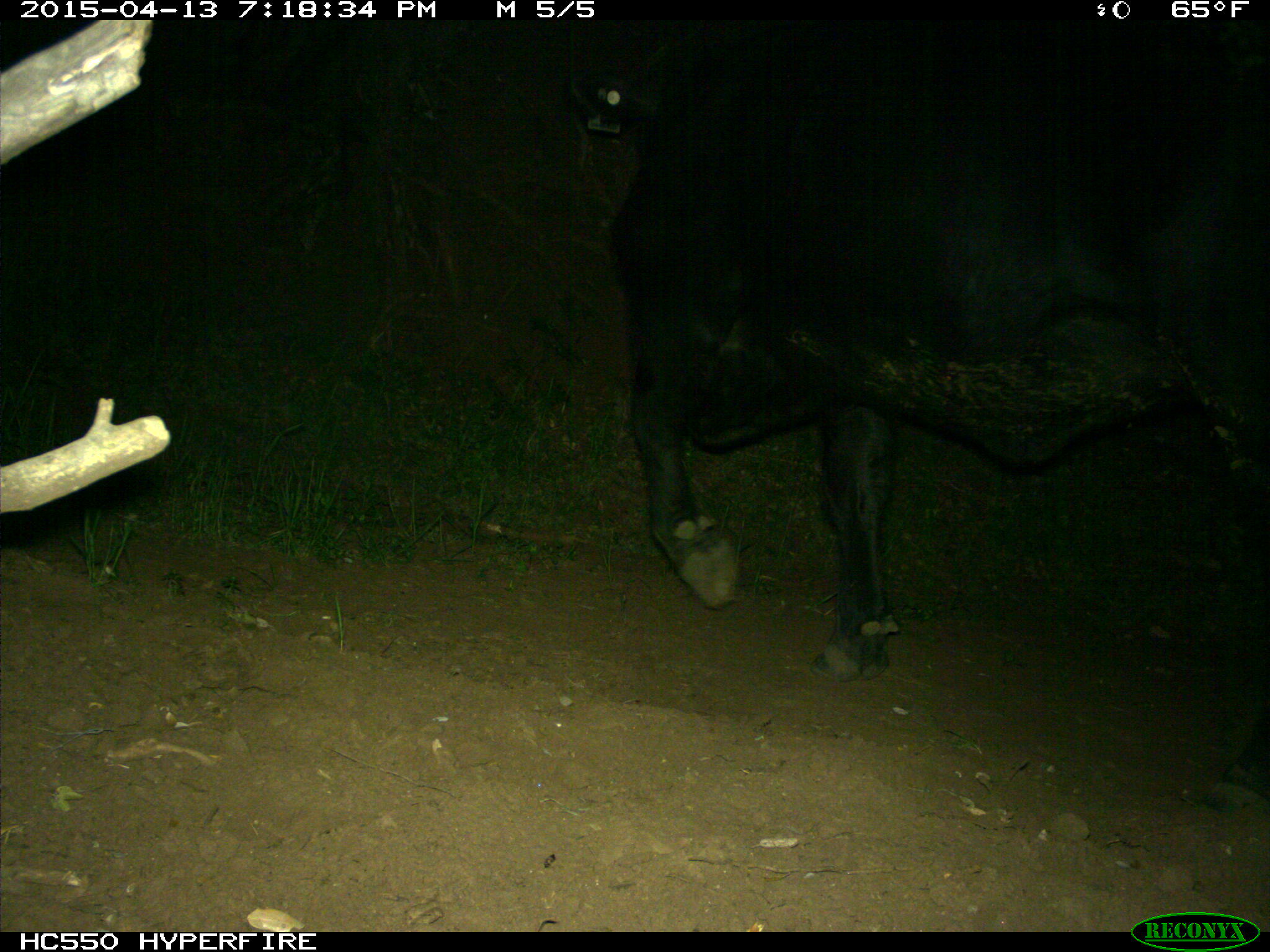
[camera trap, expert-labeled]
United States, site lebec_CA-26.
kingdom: Animalia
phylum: Chordata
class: Mammalia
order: Artiodactyla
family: Bovidae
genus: Bos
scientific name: Bos taurus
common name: domestic cow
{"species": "Bos taurus (domestic cow)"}